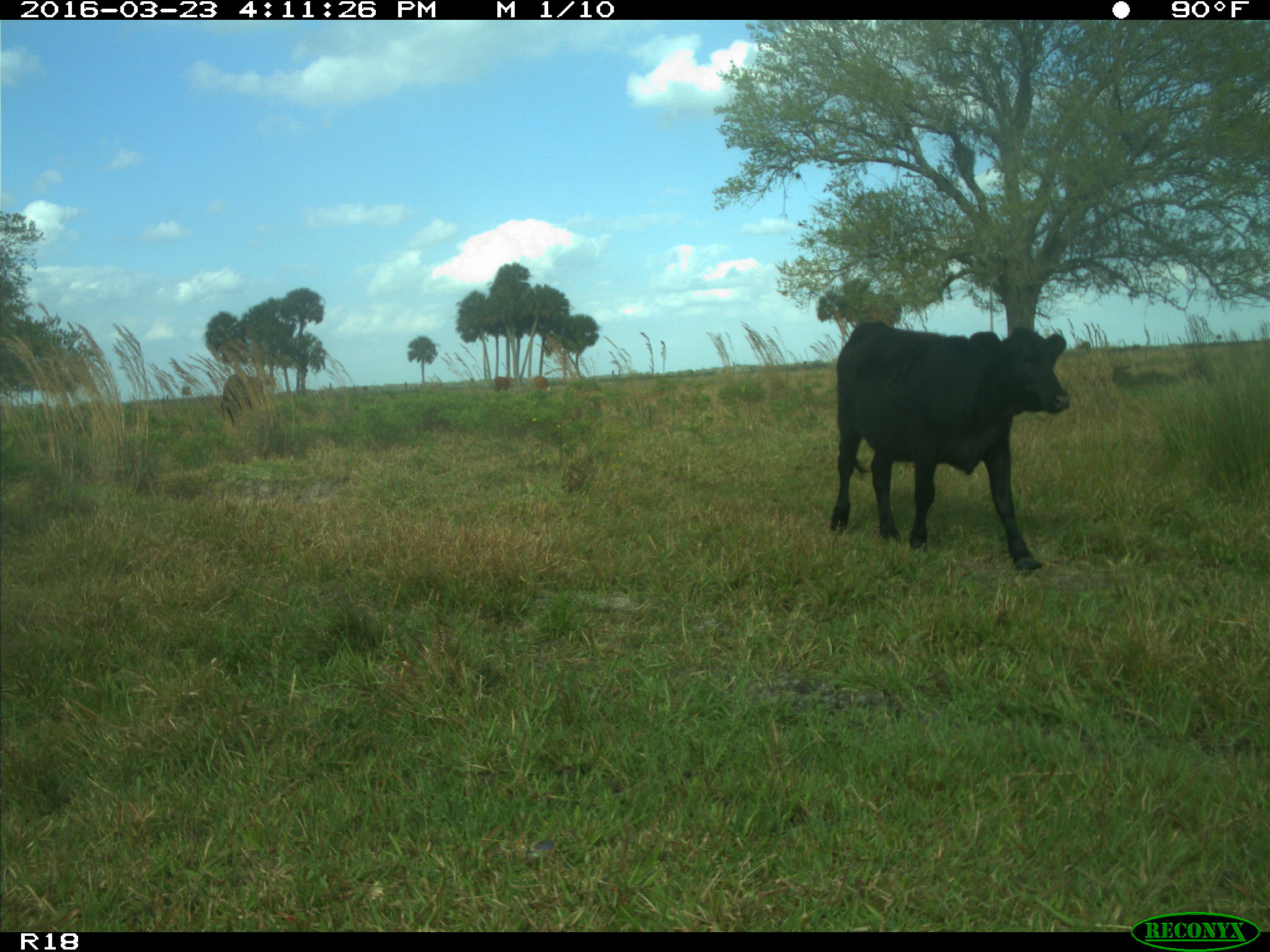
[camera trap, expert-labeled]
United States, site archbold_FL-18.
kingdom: Animalia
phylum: Chordata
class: Mammalia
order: Artiodactyla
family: Bovidae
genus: Bos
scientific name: Bos taurus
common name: domestic cow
Bos taurus (domestic cow).